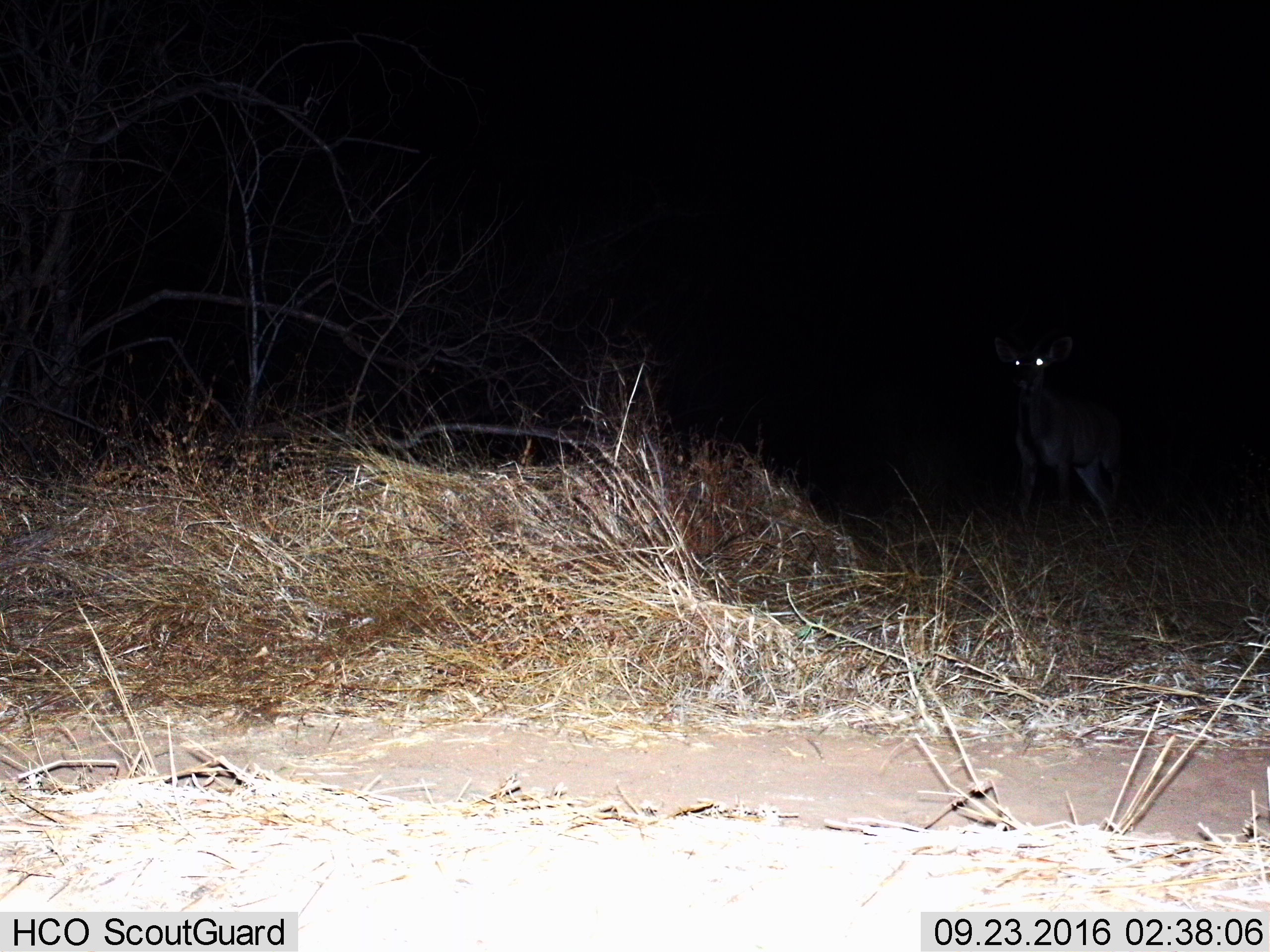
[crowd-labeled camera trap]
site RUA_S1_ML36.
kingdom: Animalia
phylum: Chordata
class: Mammalia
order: Artiodactyla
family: Bovidae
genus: Tragelaphus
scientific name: Tragelaphus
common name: kudu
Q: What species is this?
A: Kudu (Tragelaphus).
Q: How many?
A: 1.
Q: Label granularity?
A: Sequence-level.